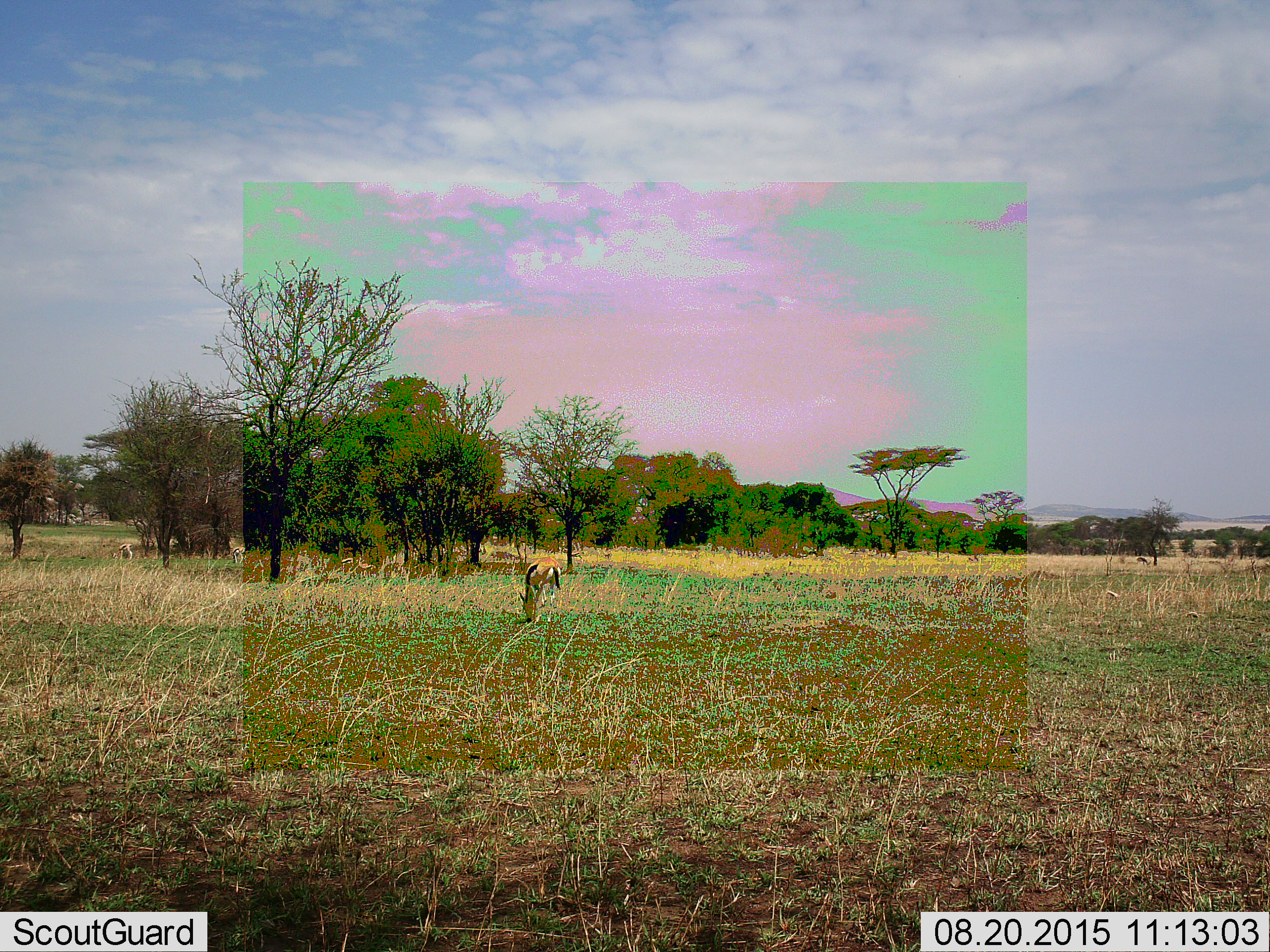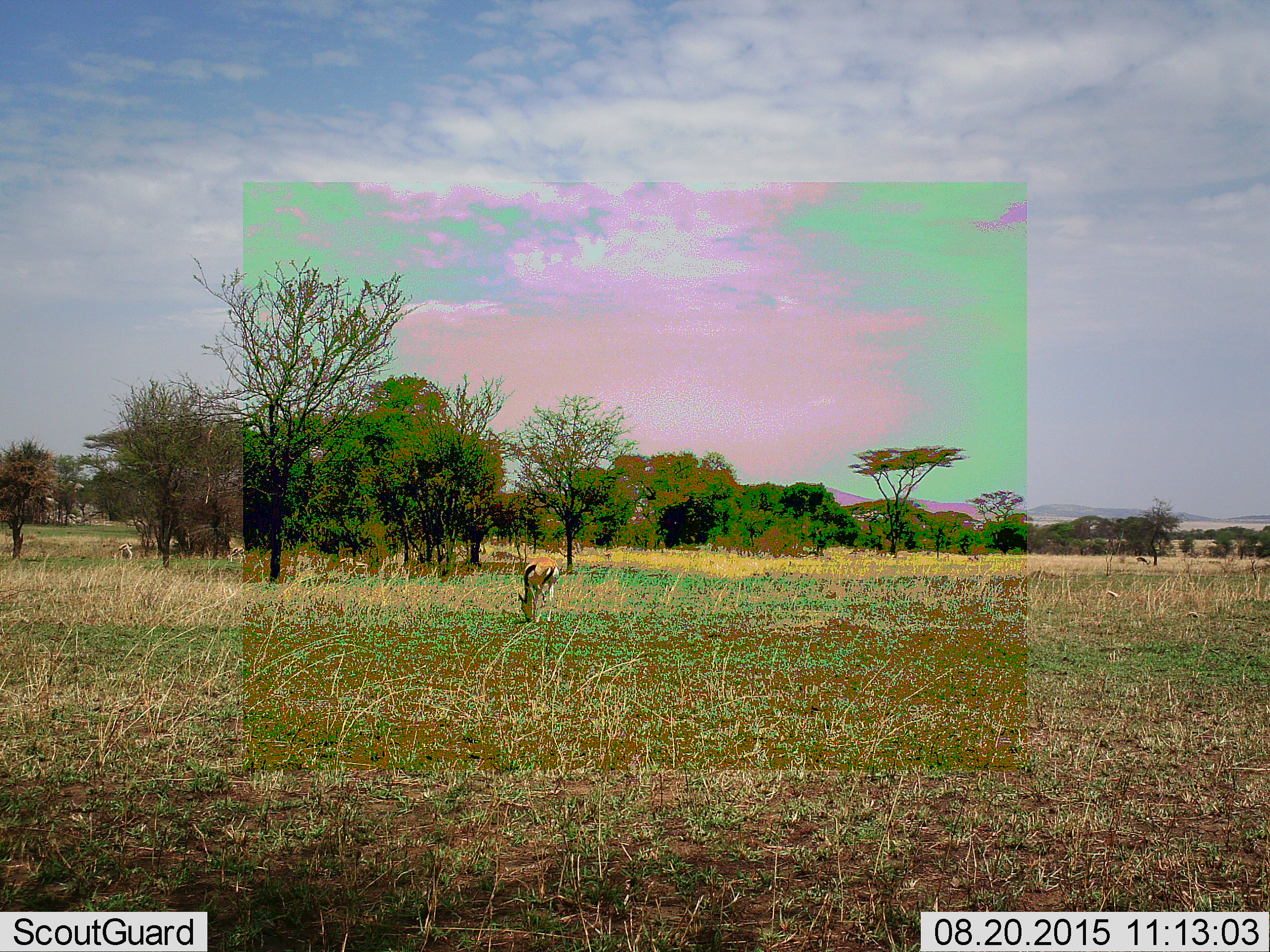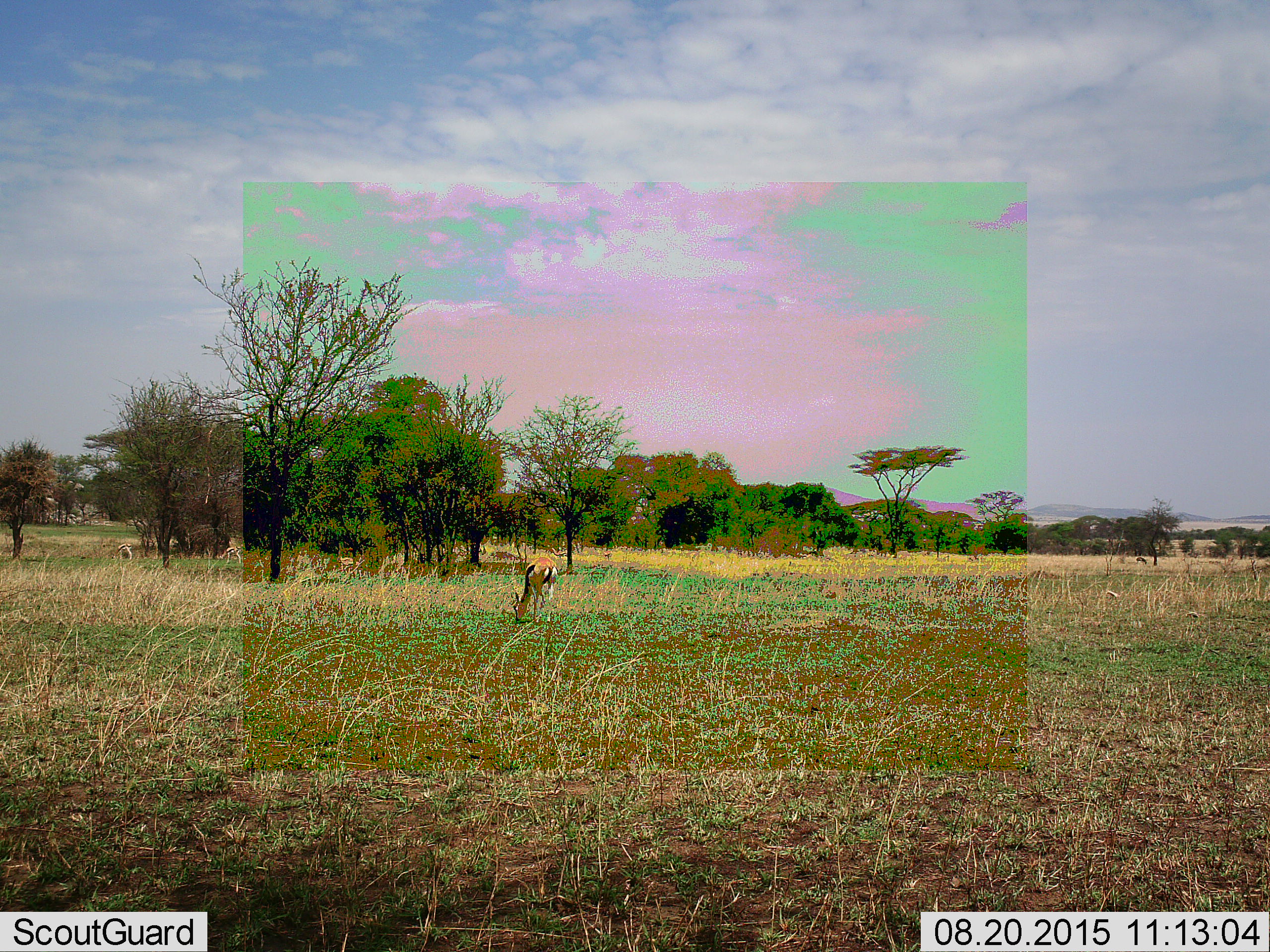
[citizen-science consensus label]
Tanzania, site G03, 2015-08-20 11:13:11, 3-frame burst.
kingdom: Animalia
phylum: Chordata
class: Mammalia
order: Artiodactyla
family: Bovidae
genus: Eudorcas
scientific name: Eudorcas thomsonii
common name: thomson's gazelle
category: gazellethomsons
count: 4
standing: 33%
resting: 11%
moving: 39%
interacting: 0%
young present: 6%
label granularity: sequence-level